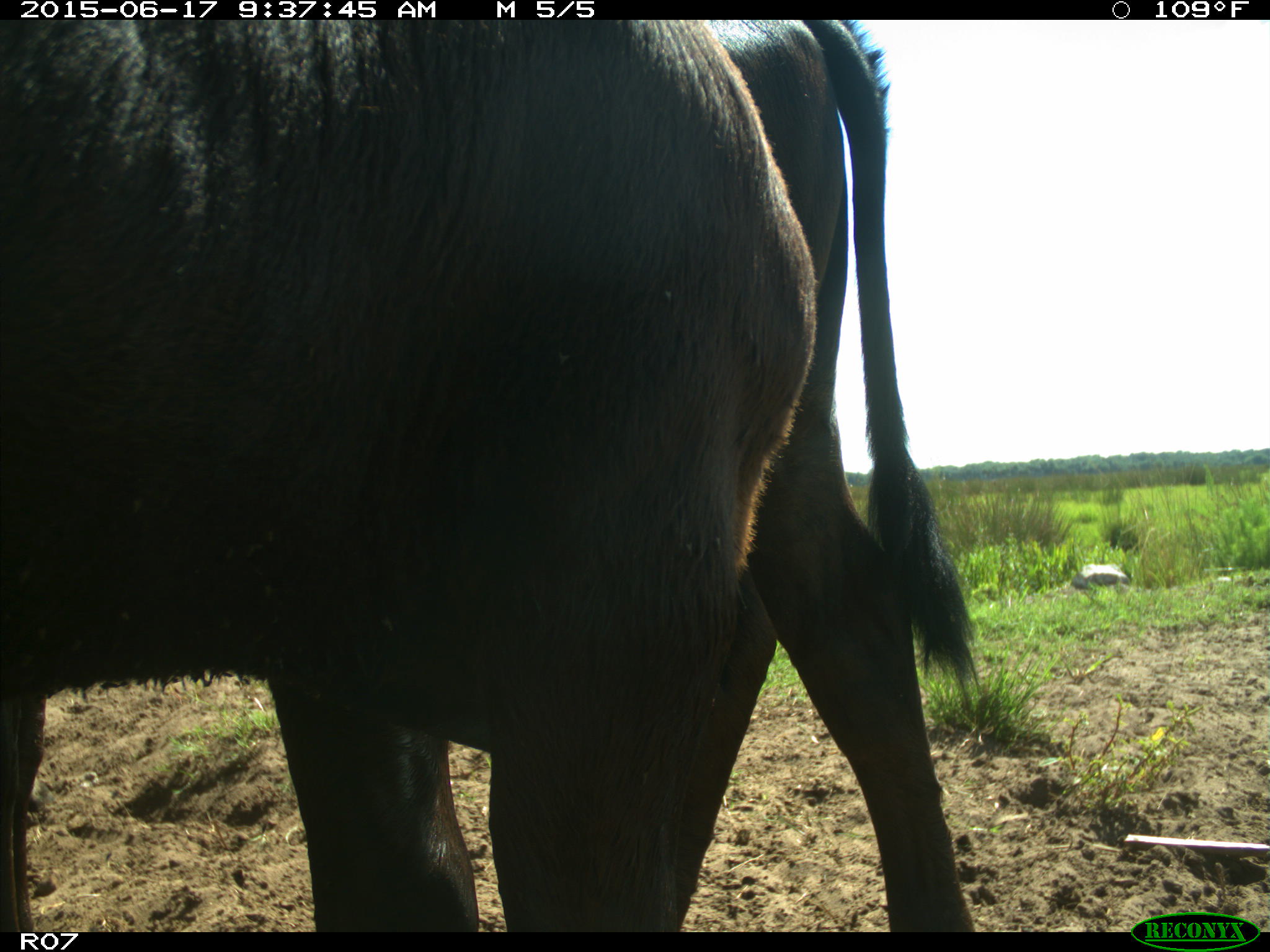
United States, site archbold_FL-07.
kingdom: Animalia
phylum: Chordata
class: Mammalia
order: Artiodactyla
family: Bovidae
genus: Bos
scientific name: Bos taurus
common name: domestic cow